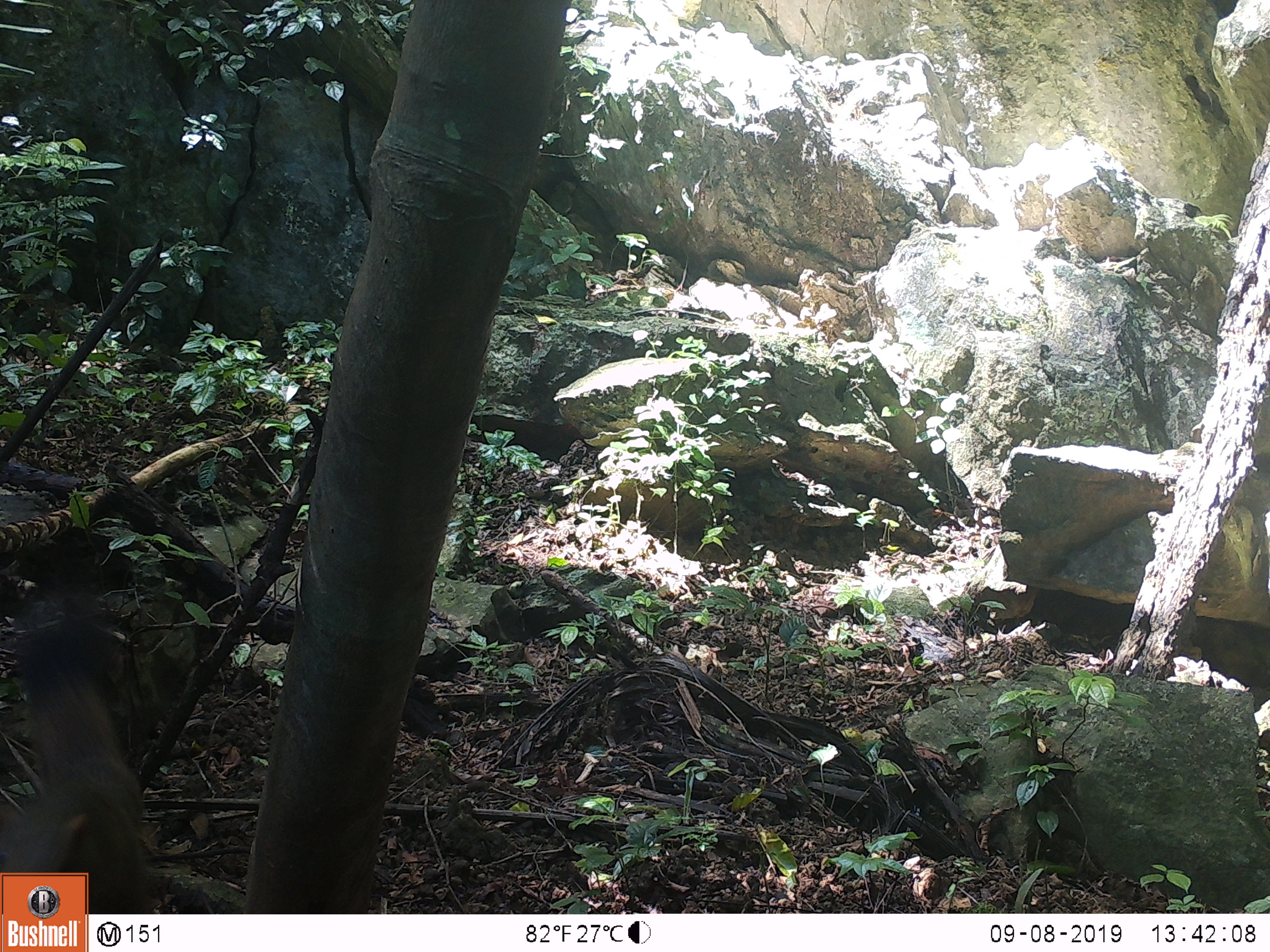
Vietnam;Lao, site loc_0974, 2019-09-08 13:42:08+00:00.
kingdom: Animalia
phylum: Chordata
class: Mammalia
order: Rodentia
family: Sciuridae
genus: Sciurus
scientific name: Sciurus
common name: squirrel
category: unidentified squirrel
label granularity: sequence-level